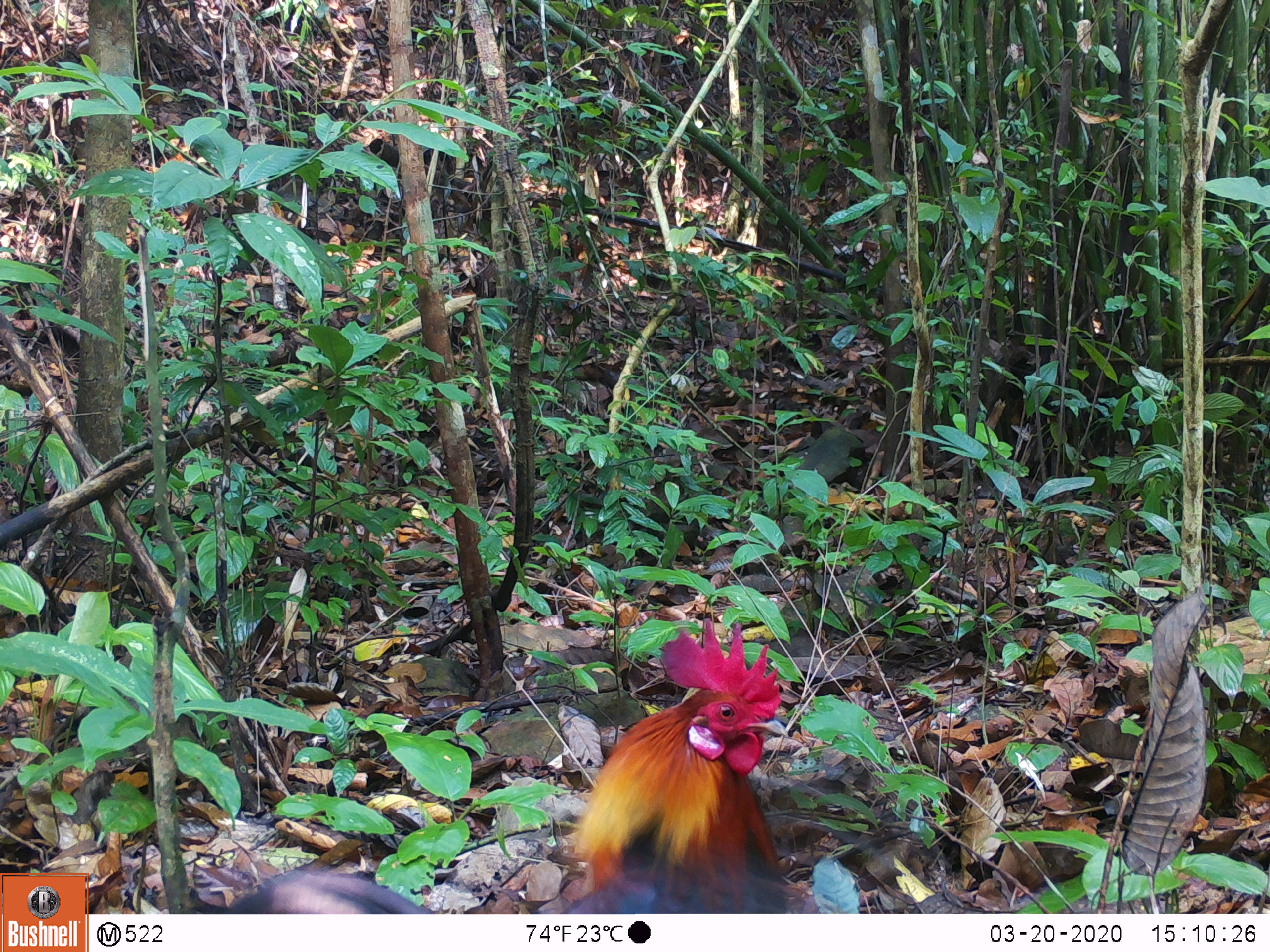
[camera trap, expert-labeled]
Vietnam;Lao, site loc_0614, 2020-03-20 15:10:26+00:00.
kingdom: Animalia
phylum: Chordata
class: Aves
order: Galliformes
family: Phasianidae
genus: Gallus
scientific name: Gallus gallus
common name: red junglefowl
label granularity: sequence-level